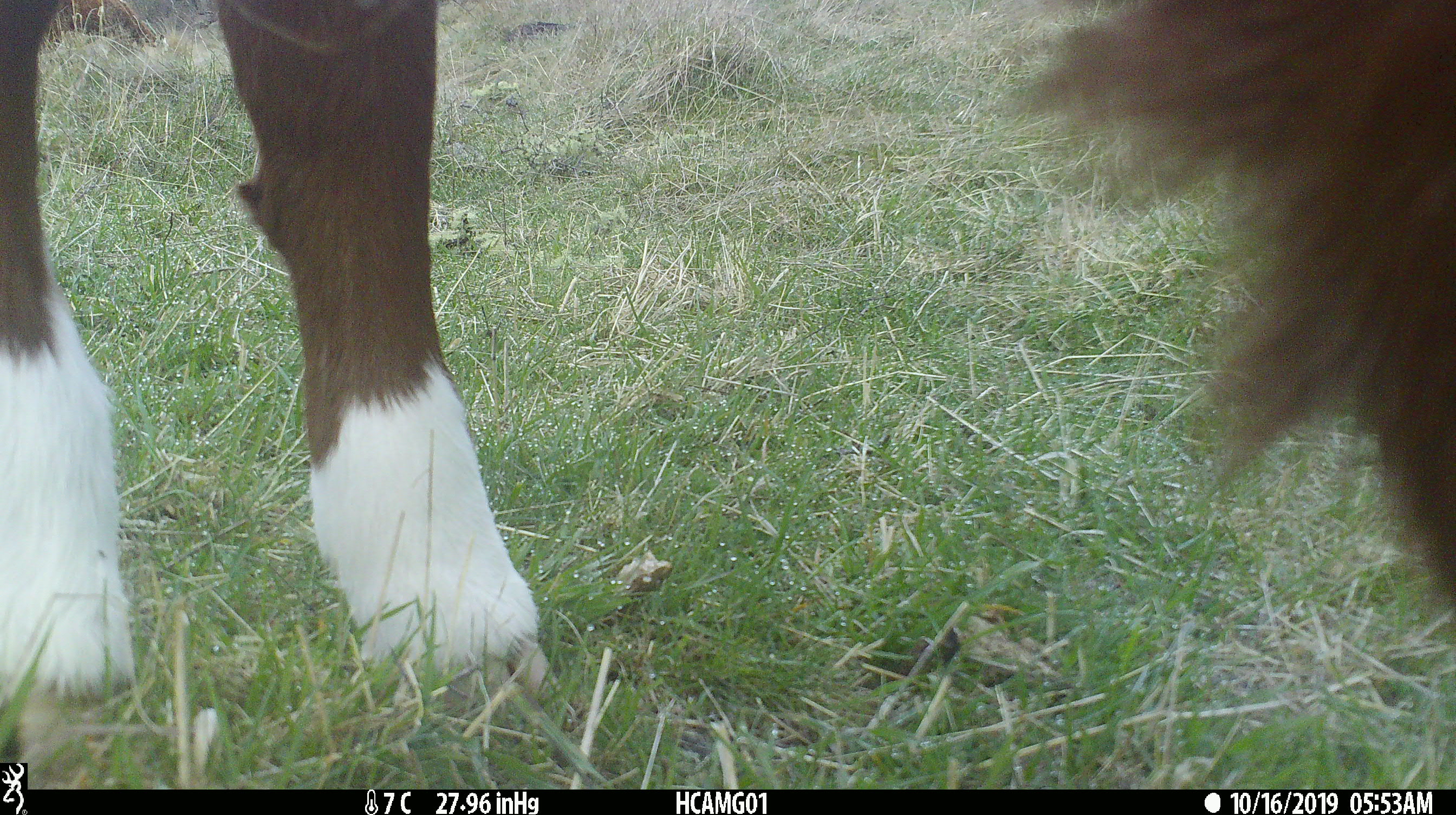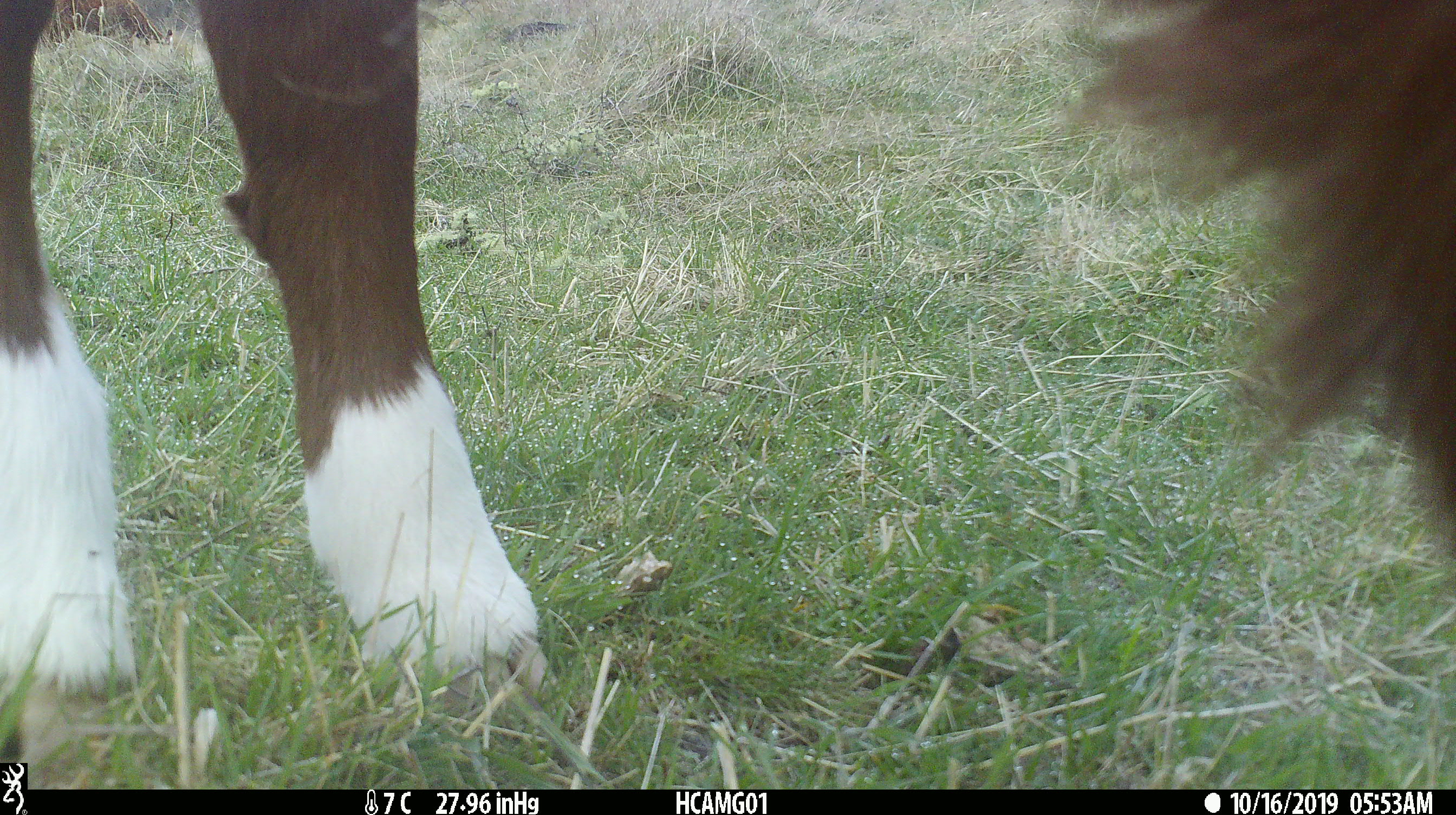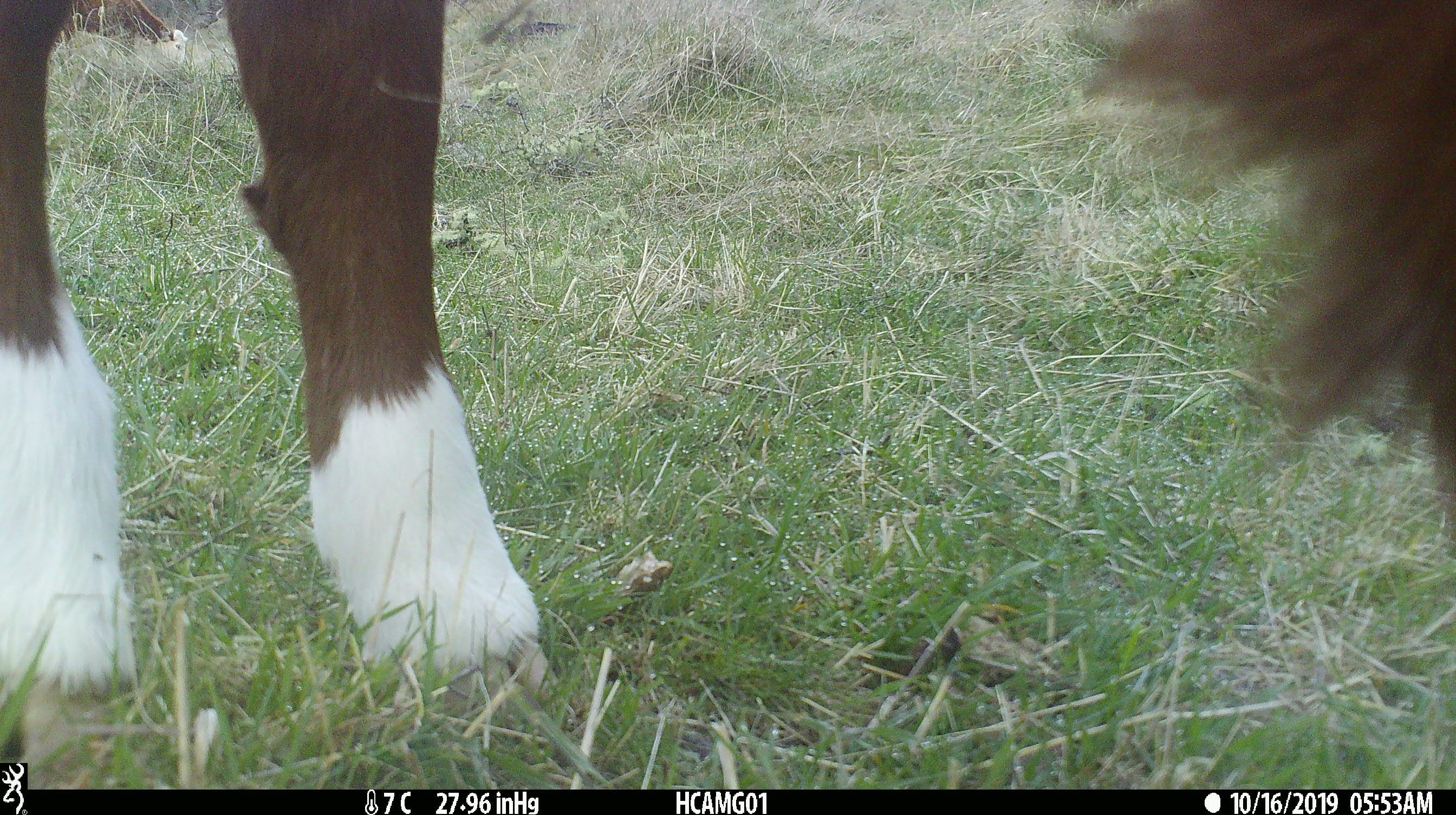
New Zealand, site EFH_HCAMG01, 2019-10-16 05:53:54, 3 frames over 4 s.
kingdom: Animalia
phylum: Chordata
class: Mammalia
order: Artiodactyla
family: Bovidae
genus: Bos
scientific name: Bos taurus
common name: domestic cow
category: cow